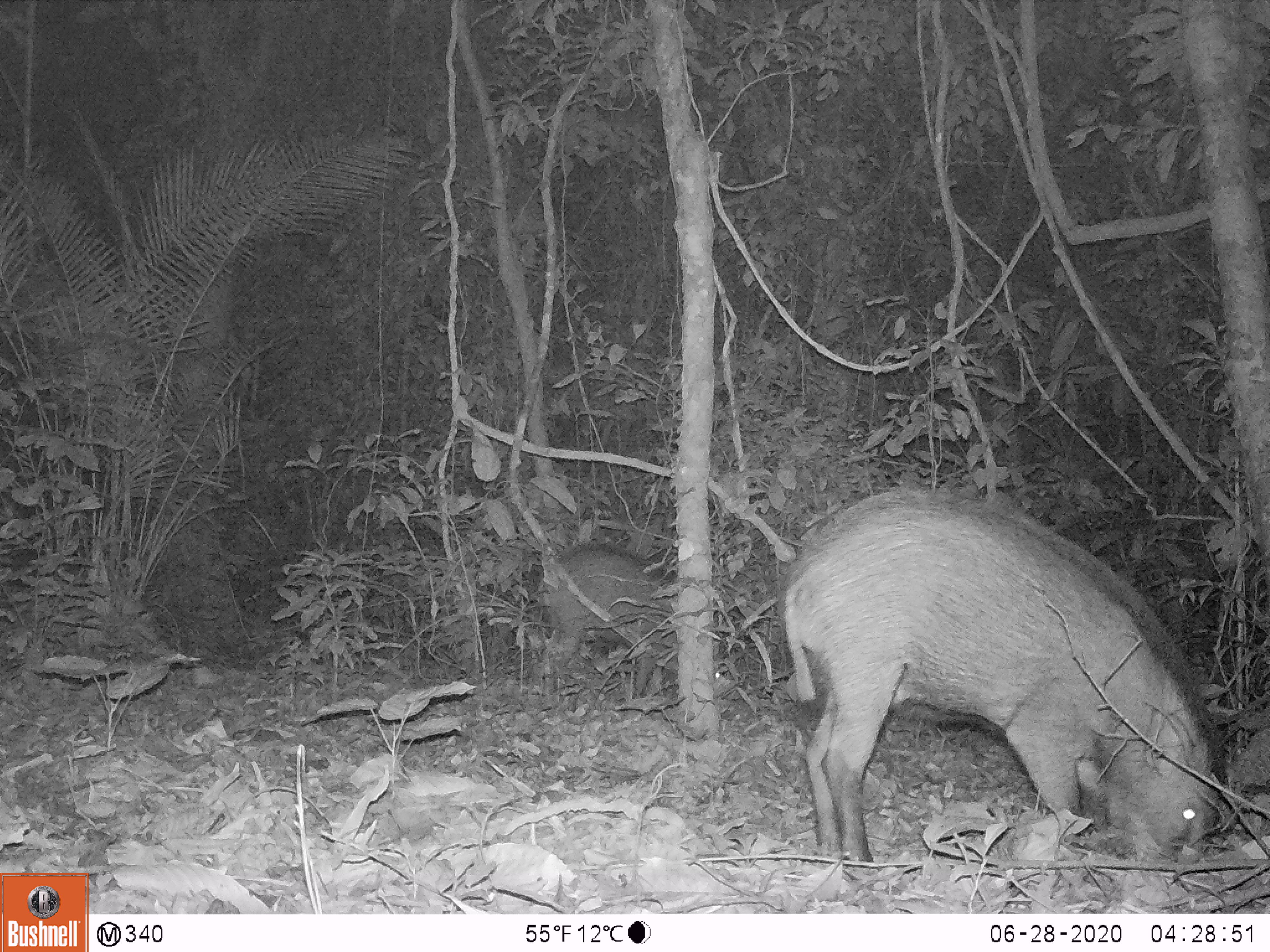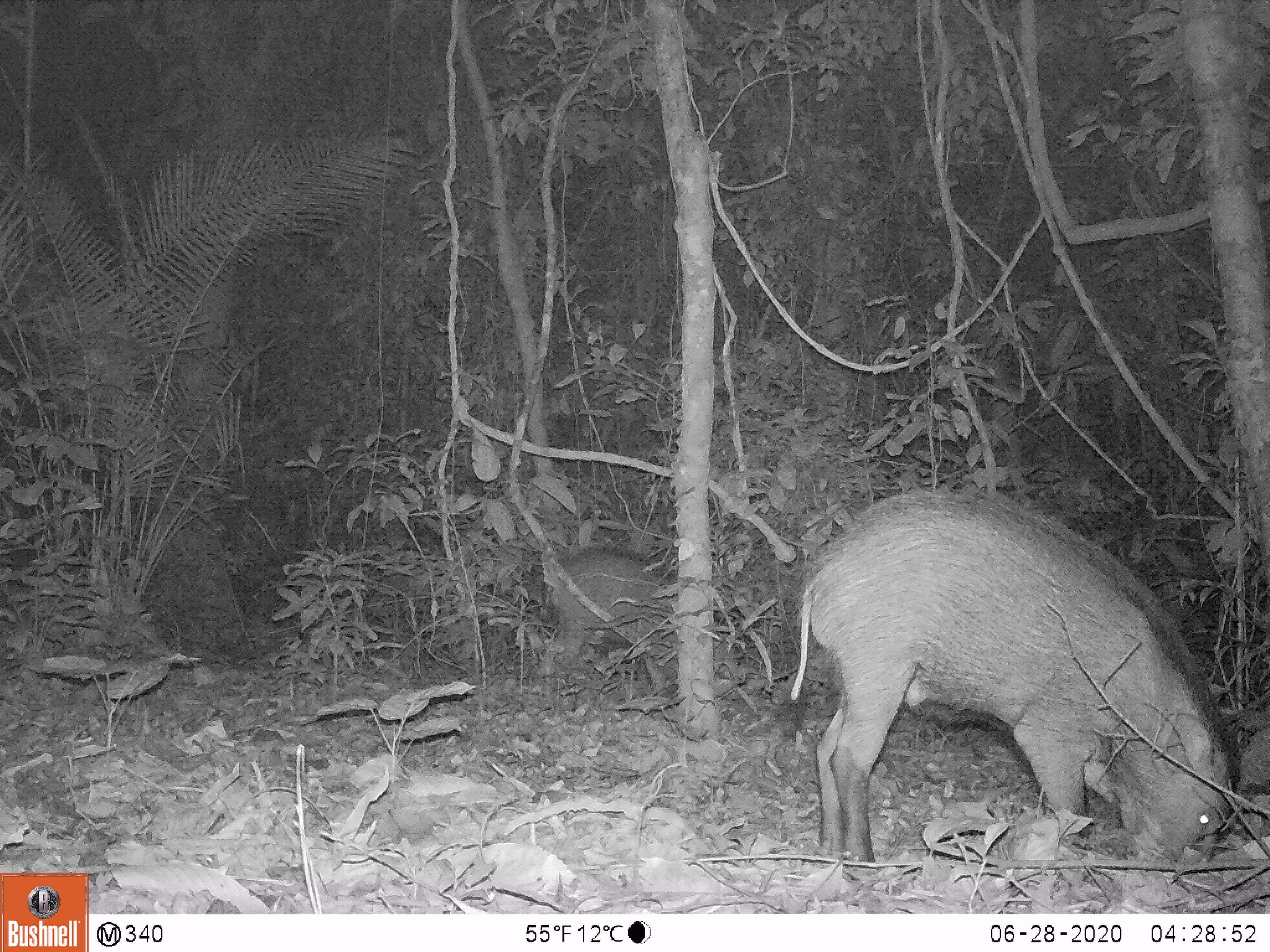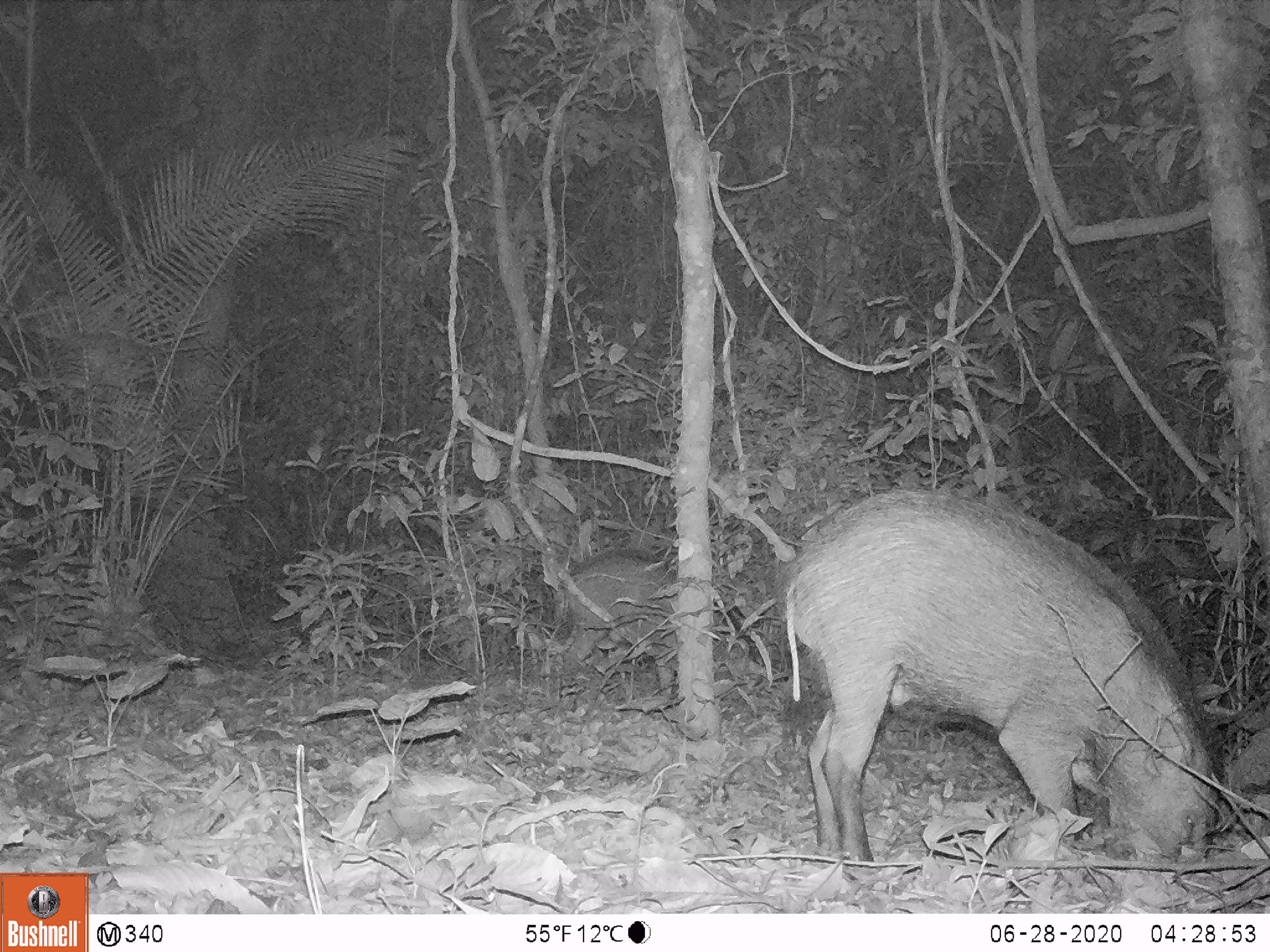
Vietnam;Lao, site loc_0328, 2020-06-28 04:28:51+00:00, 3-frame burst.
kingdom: Animalia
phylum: Chordata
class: Mammalia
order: Artiodactyla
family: Suidae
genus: Sus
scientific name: Sus scrofa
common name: eurasian wild pig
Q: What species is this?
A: Eurasian wild pig (Sus scrofa).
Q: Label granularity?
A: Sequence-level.